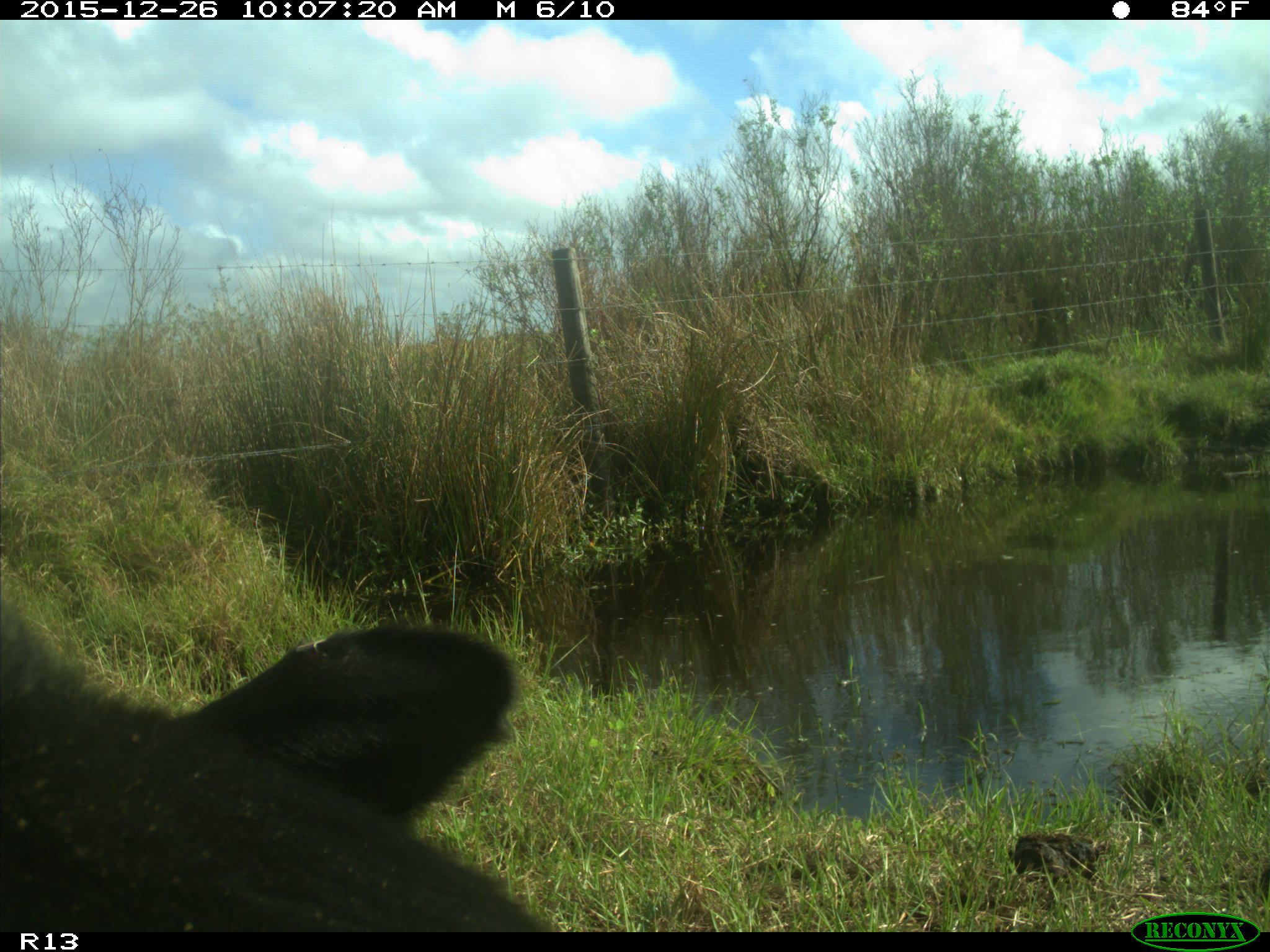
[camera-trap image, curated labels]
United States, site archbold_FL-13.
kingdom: Animalia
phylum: Chordata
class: Mammalia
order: Artiodactyla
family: Bovidae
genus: Bos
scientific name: Bos taurus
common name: domestic cow